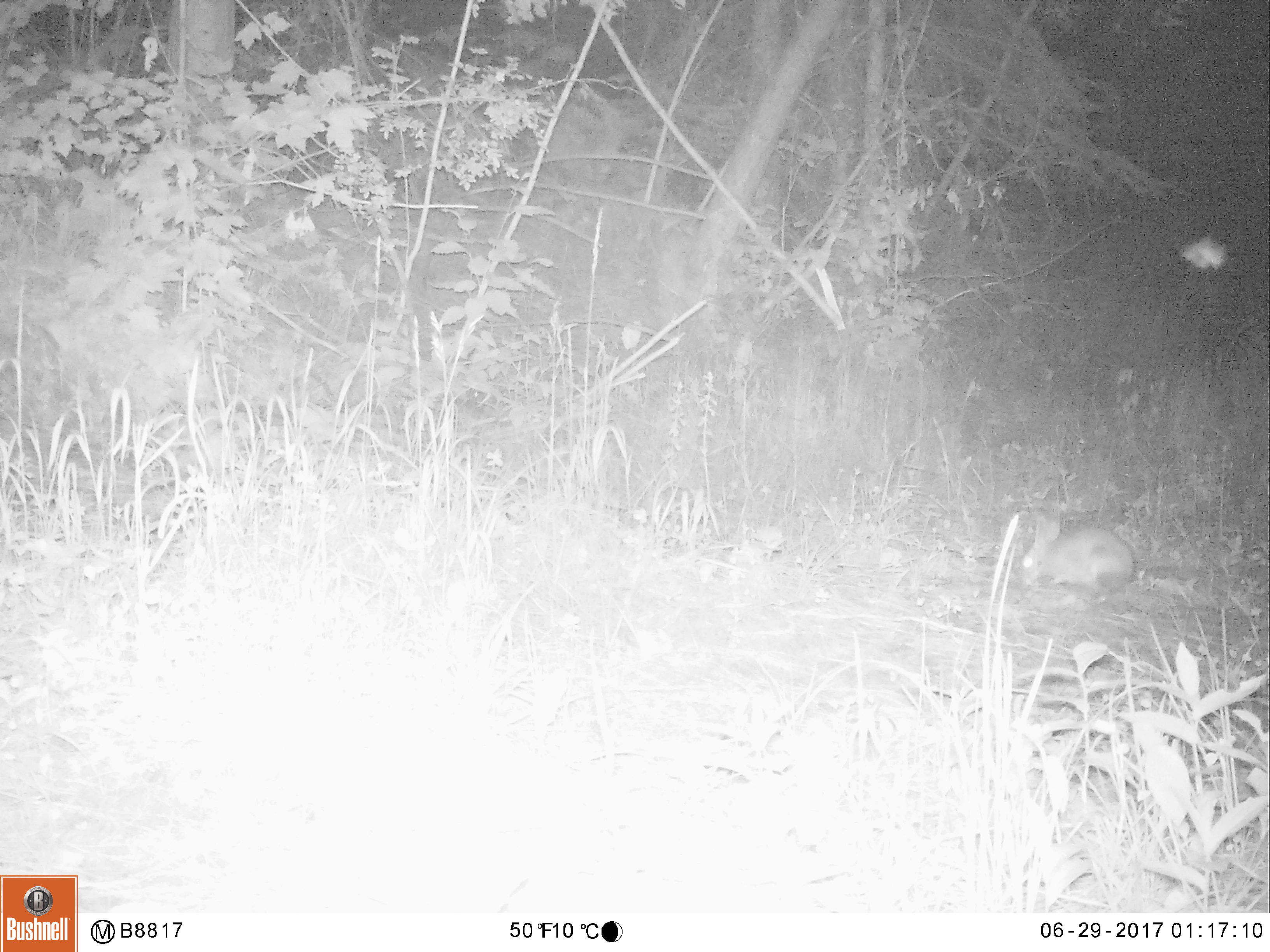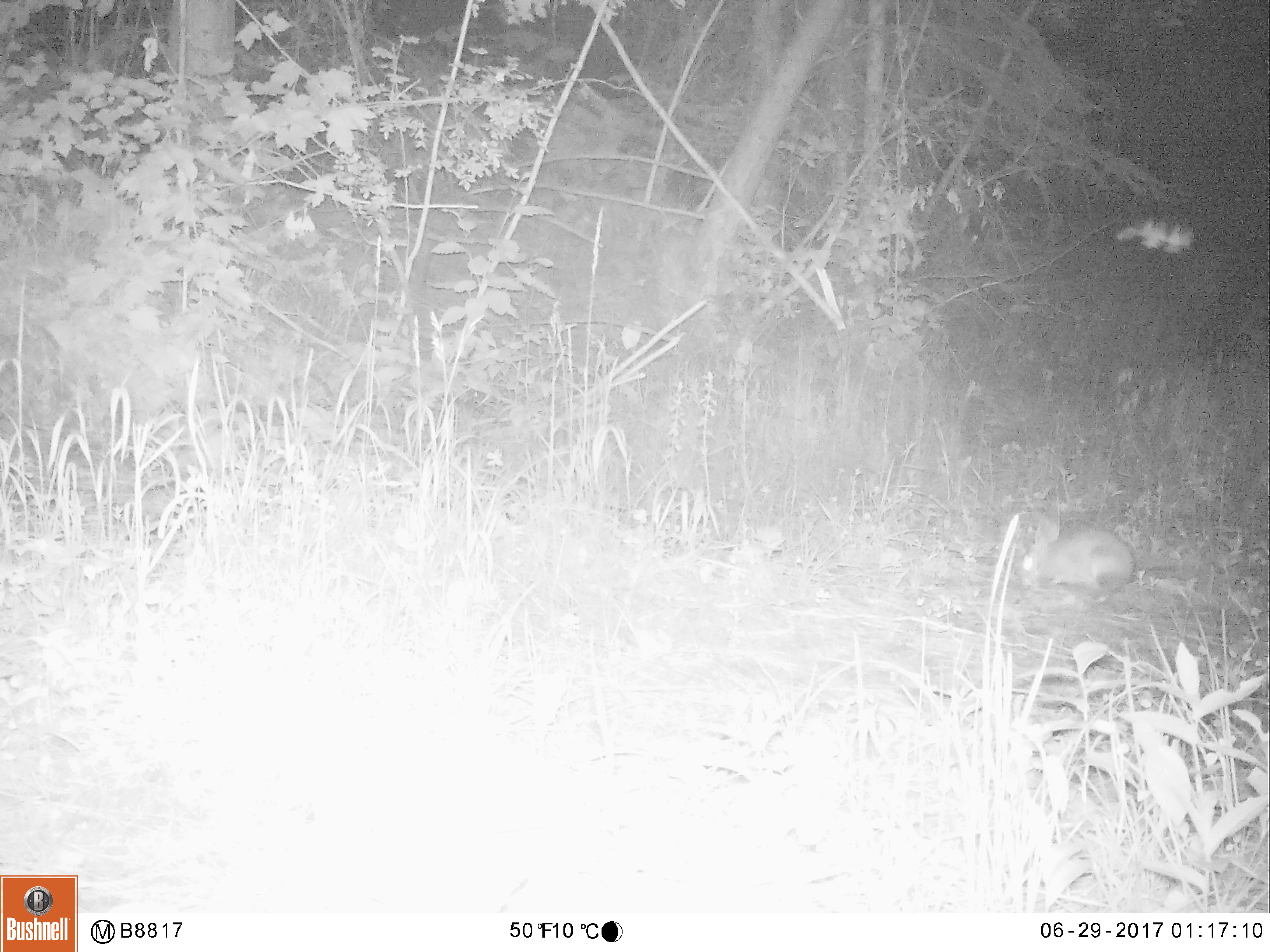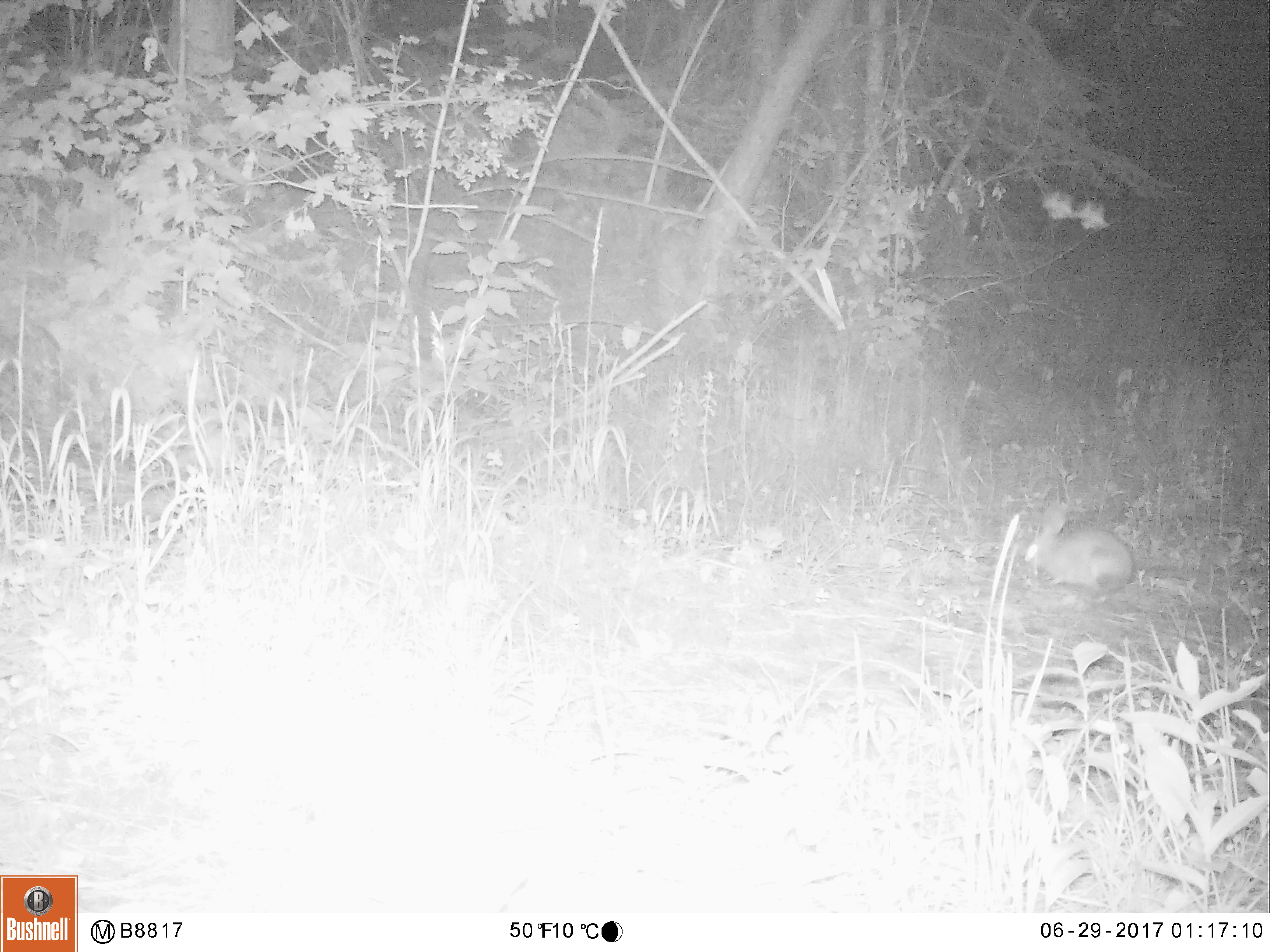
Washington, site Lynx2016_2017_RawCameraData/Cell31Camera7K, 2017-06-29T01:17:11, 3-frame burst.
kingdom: Animalia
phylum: Chordata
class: Mammalia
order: Lagomorpha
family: Leporidae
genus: Lepus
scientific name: Lepus americanus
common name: snowshoe hare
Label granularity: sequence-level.